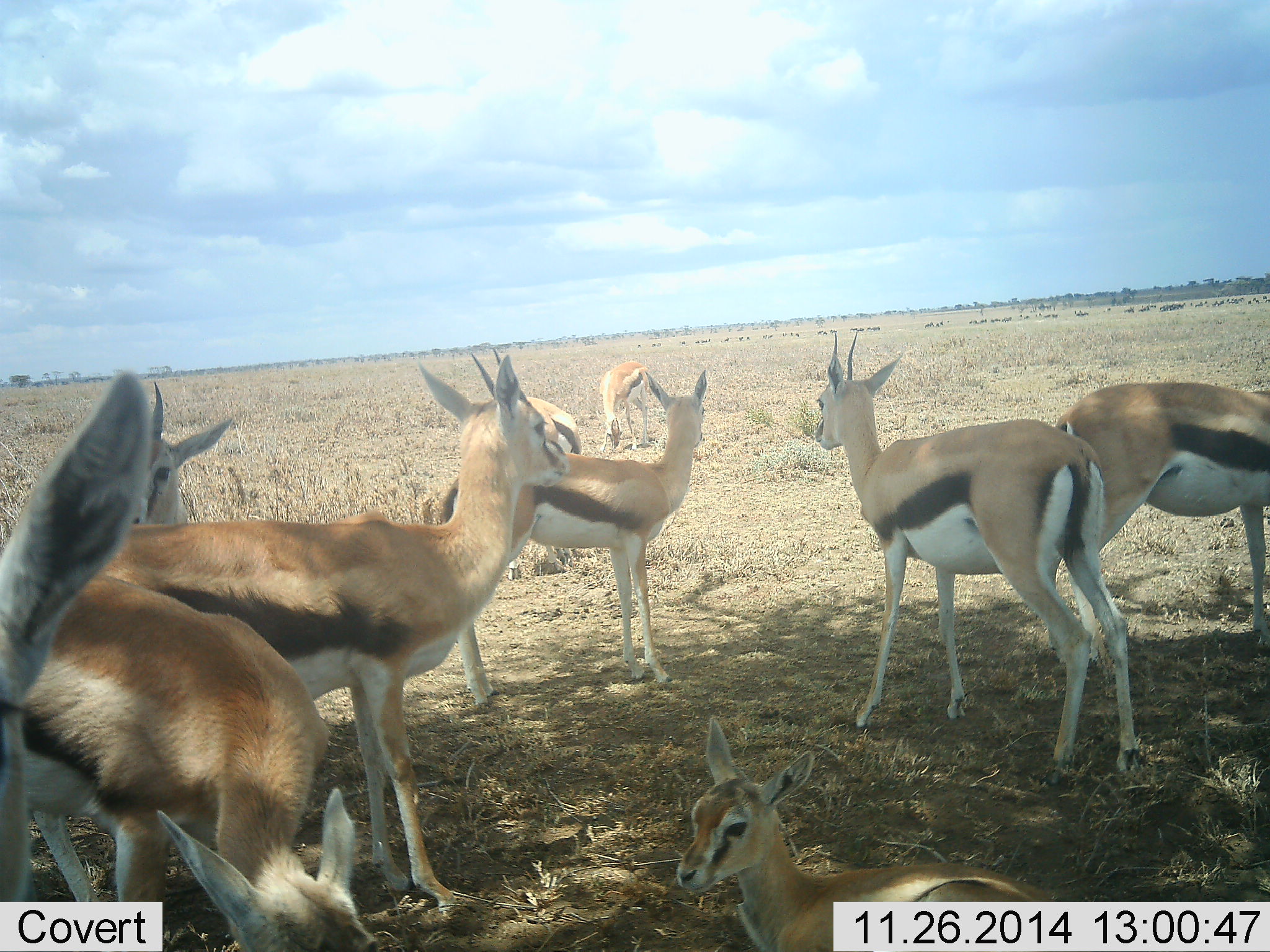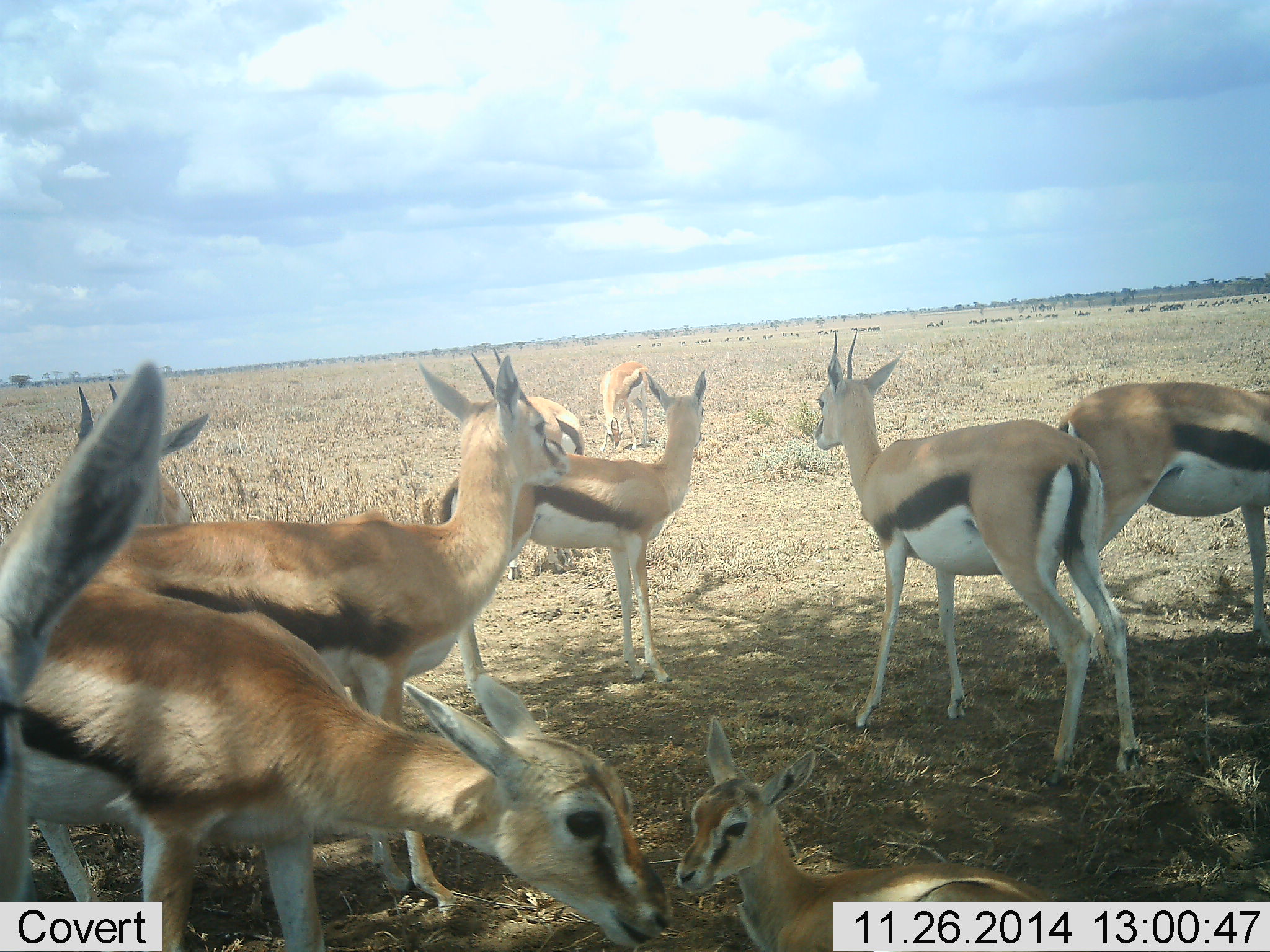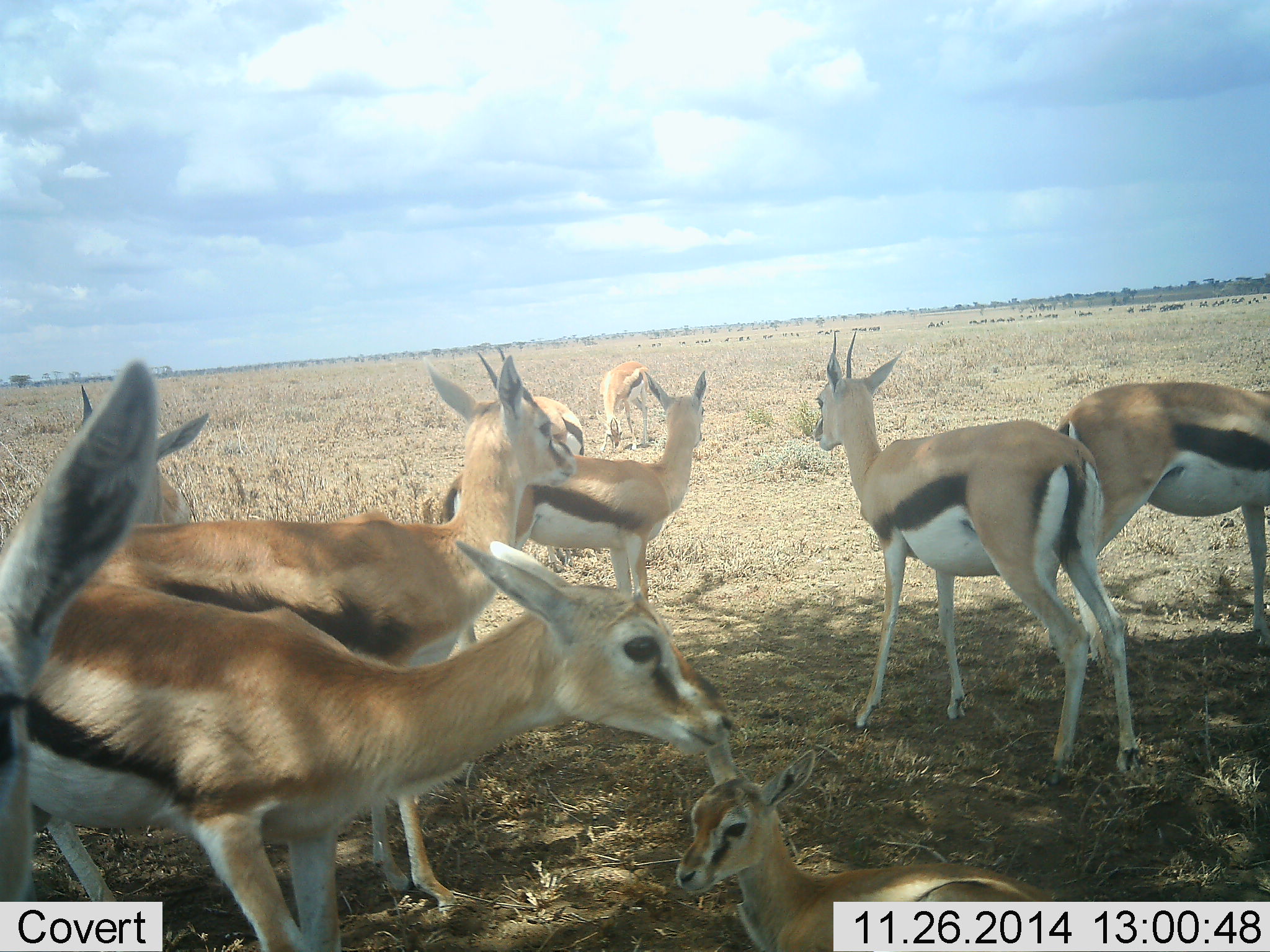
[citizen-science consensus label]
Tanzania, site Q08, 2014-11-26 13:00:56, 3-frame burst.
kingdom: Animalia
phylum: Chordata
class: Mammalia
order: Artiodactyla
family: Bovidae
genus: Eudorcas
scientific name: Eudorcas thomsonii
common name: thomson's gazelle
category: gazellethomsons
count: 10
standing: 92%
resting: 62%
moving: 0%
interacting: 8%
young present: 31%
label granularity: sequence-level